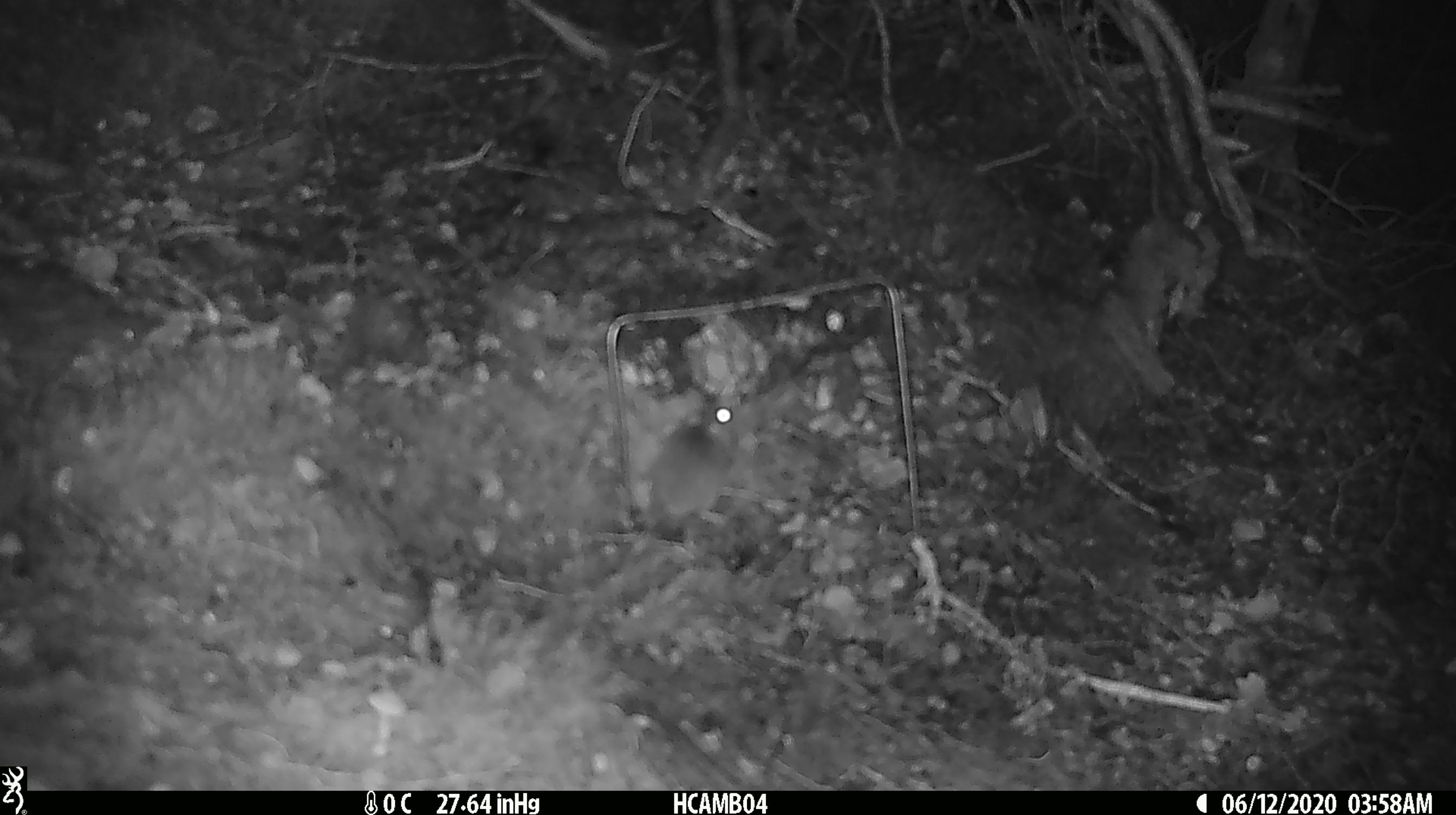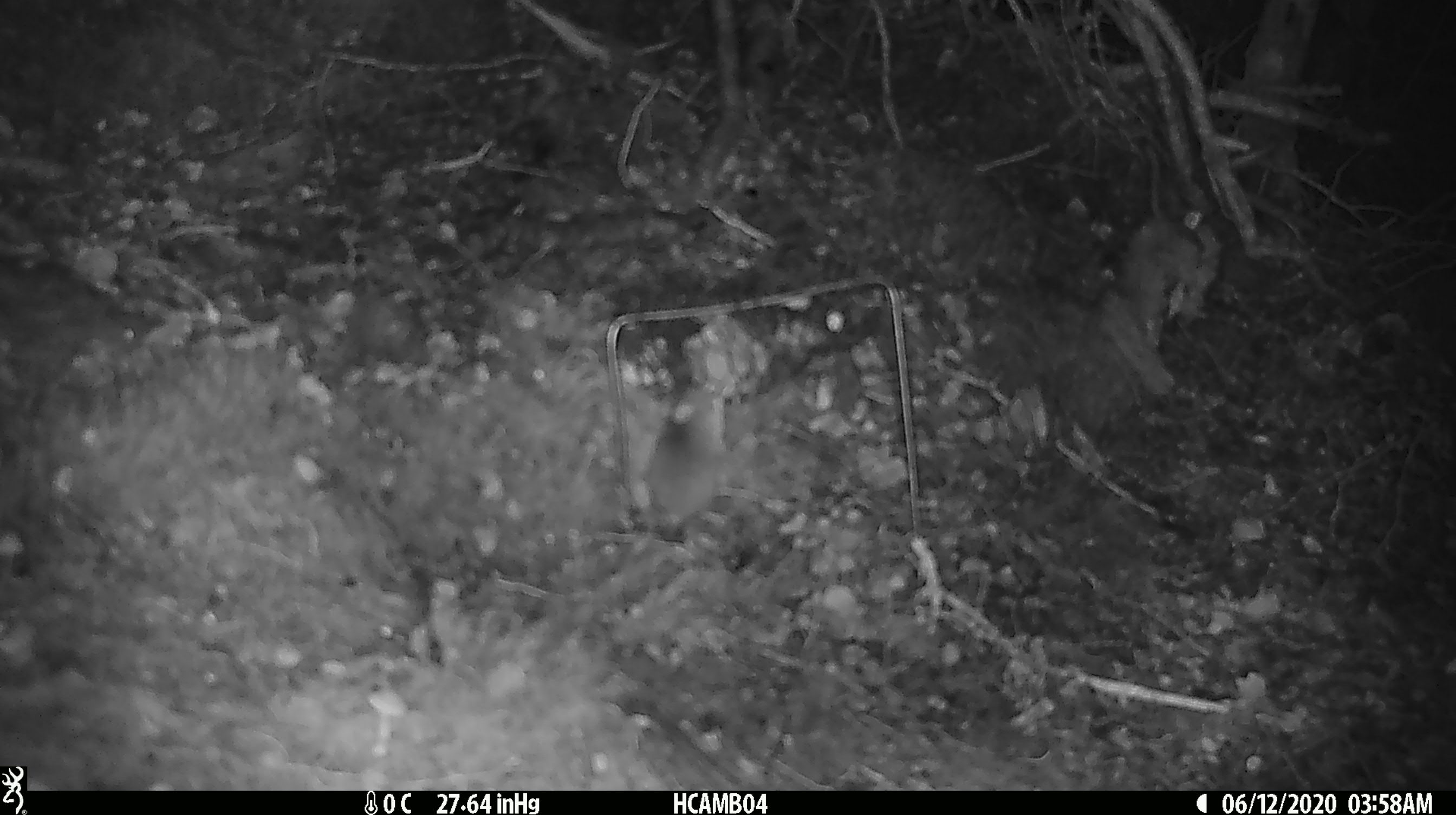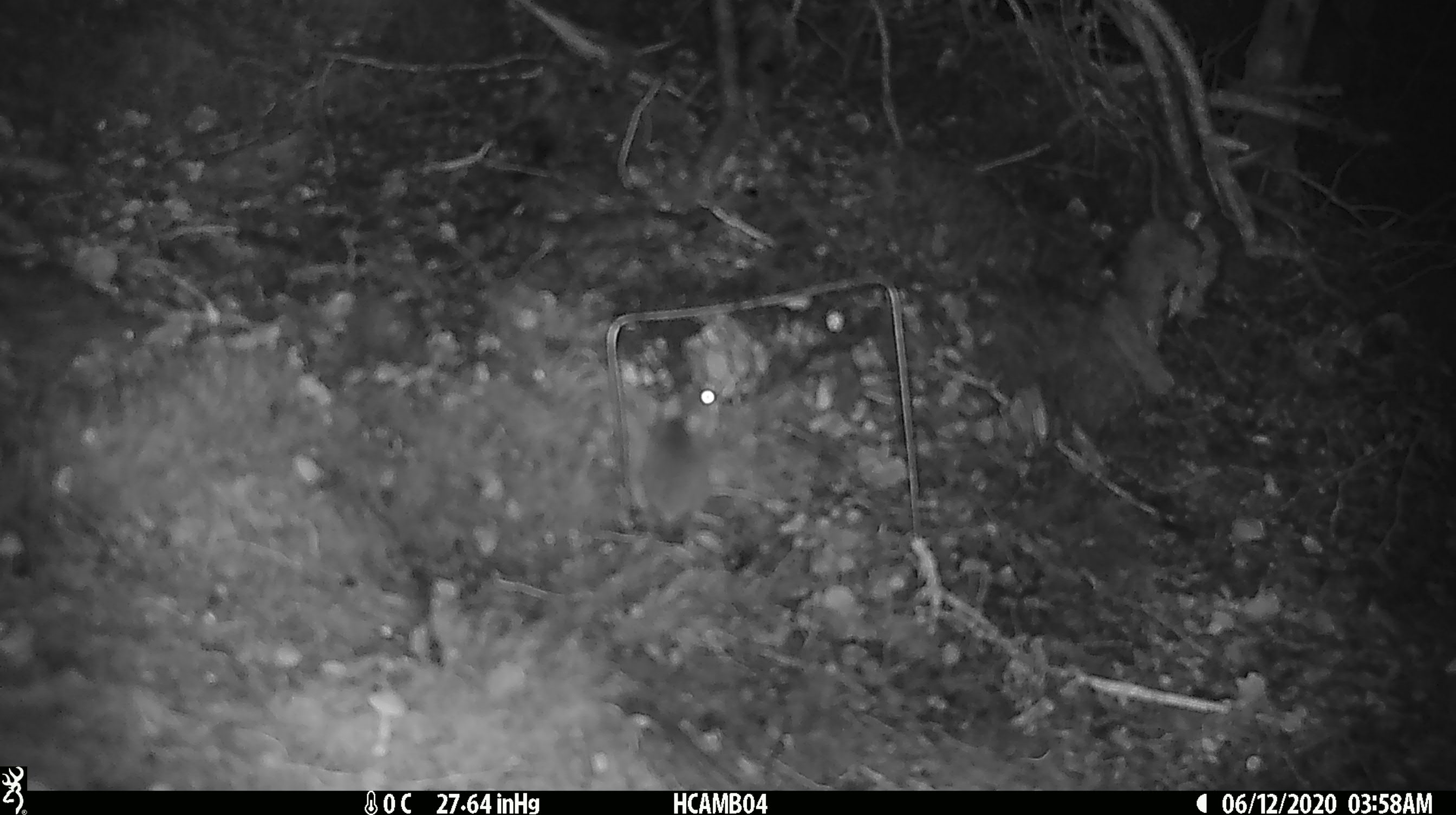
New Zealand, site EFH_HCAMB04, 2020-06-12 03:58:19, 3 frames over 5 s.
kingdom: Animalia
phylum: Chordata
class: Mammalia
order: Rodentia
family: Muridae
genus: Mus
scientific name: Mus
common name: mouse